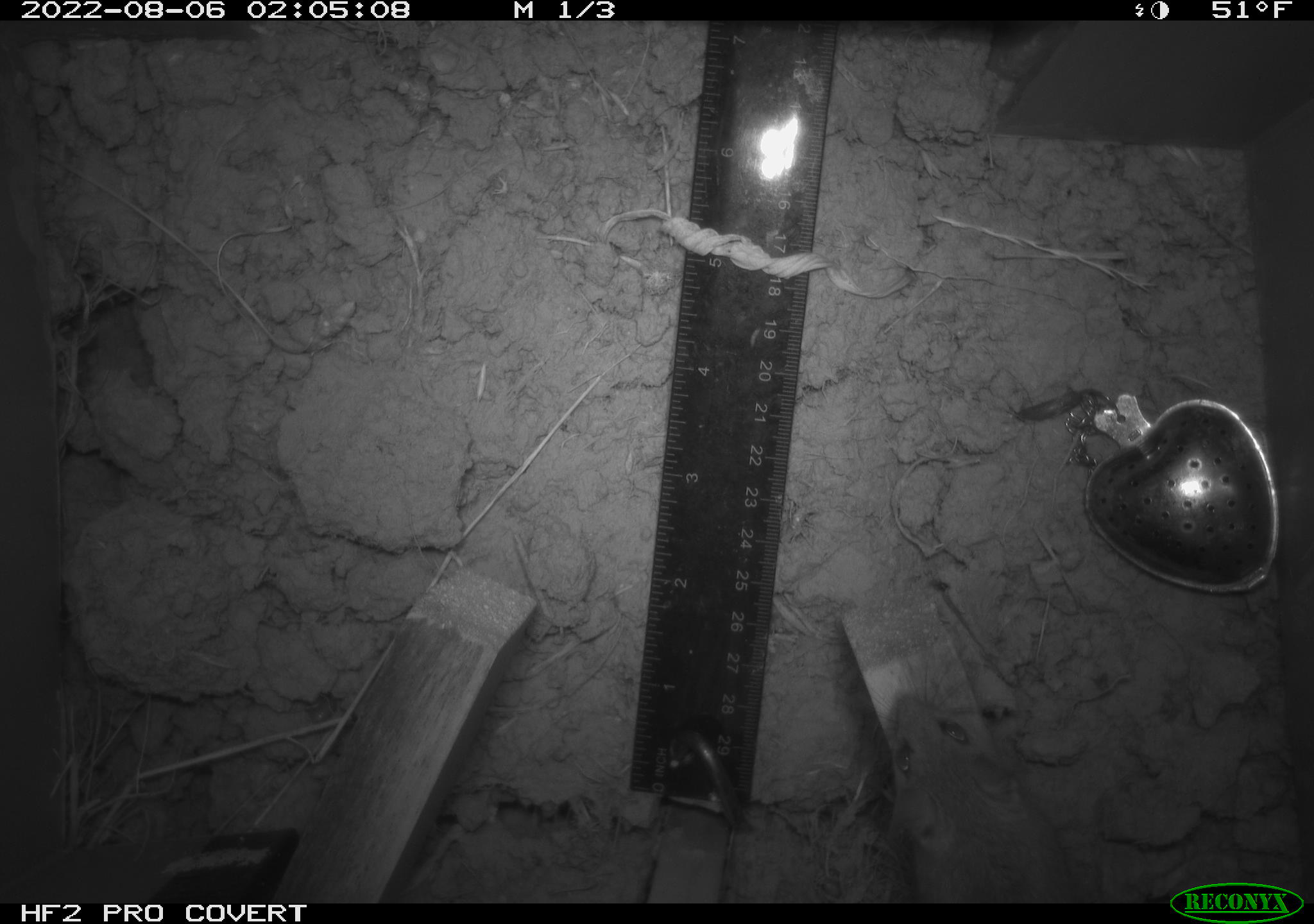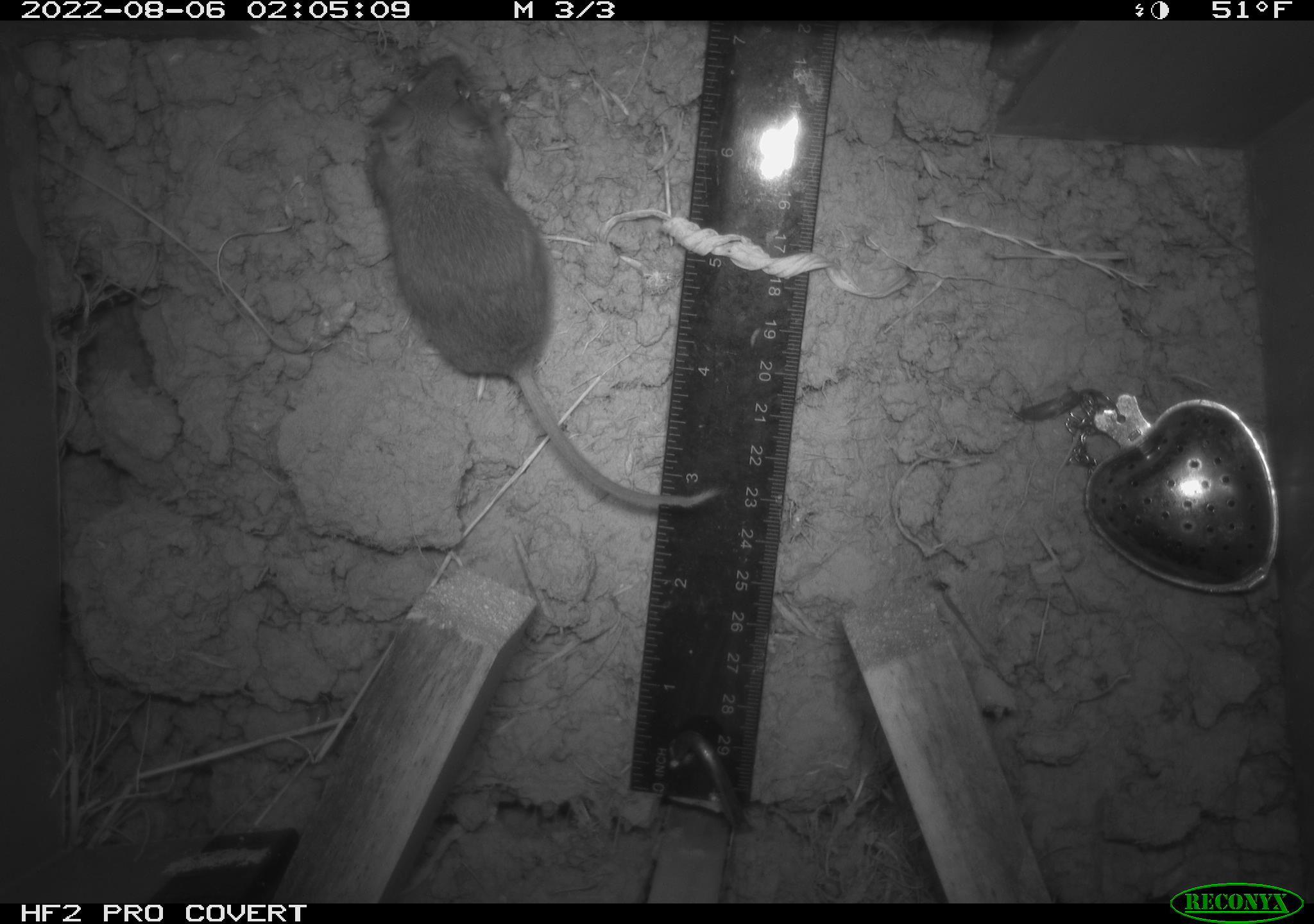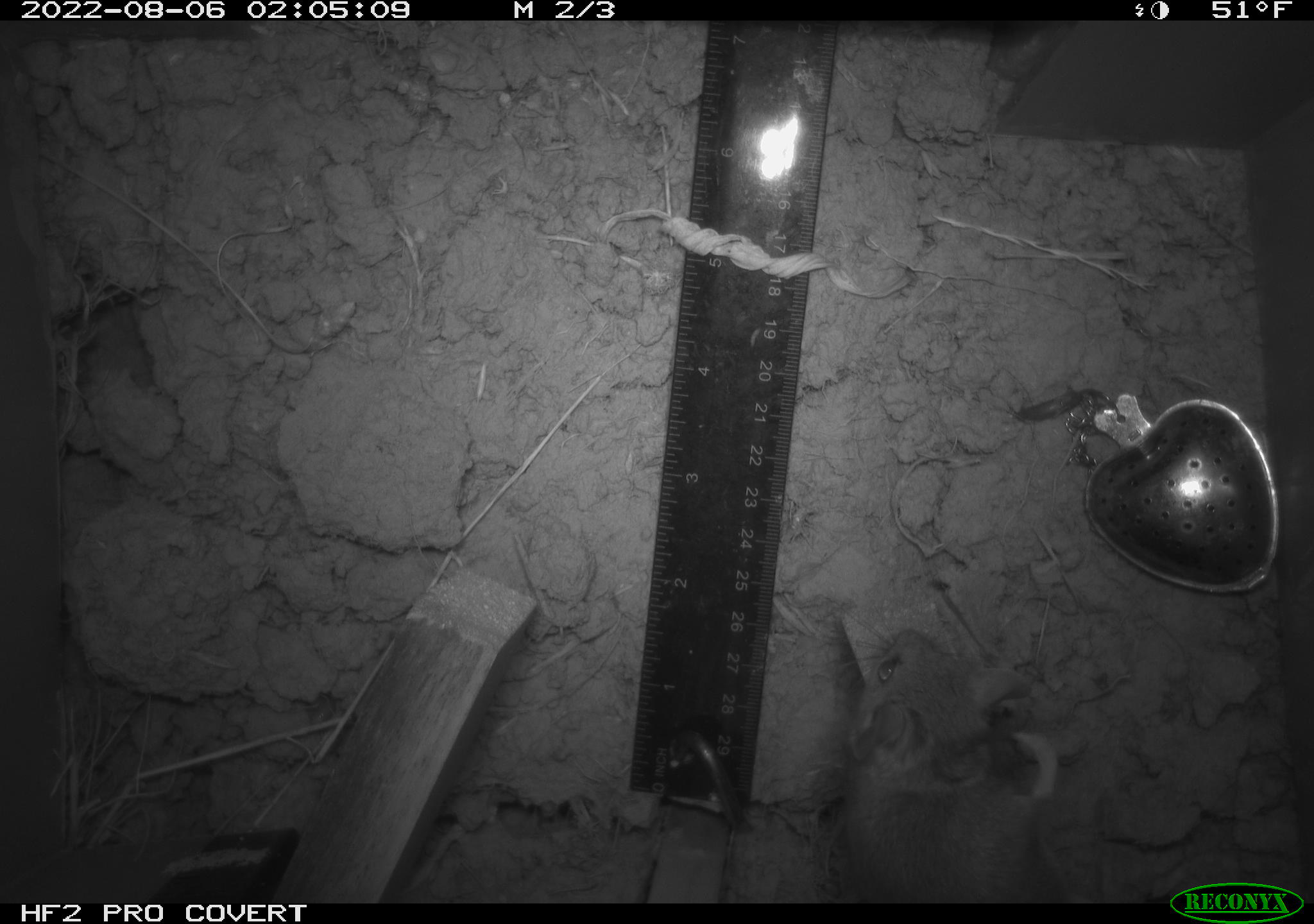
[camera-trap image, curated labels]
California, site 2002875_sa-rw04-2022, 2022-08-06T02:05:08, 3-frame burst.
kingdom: Animalia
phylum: Chordata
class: Mammalia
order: Rodentia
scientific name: Rodentia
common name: mouse species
Mouse species (Rodentia).